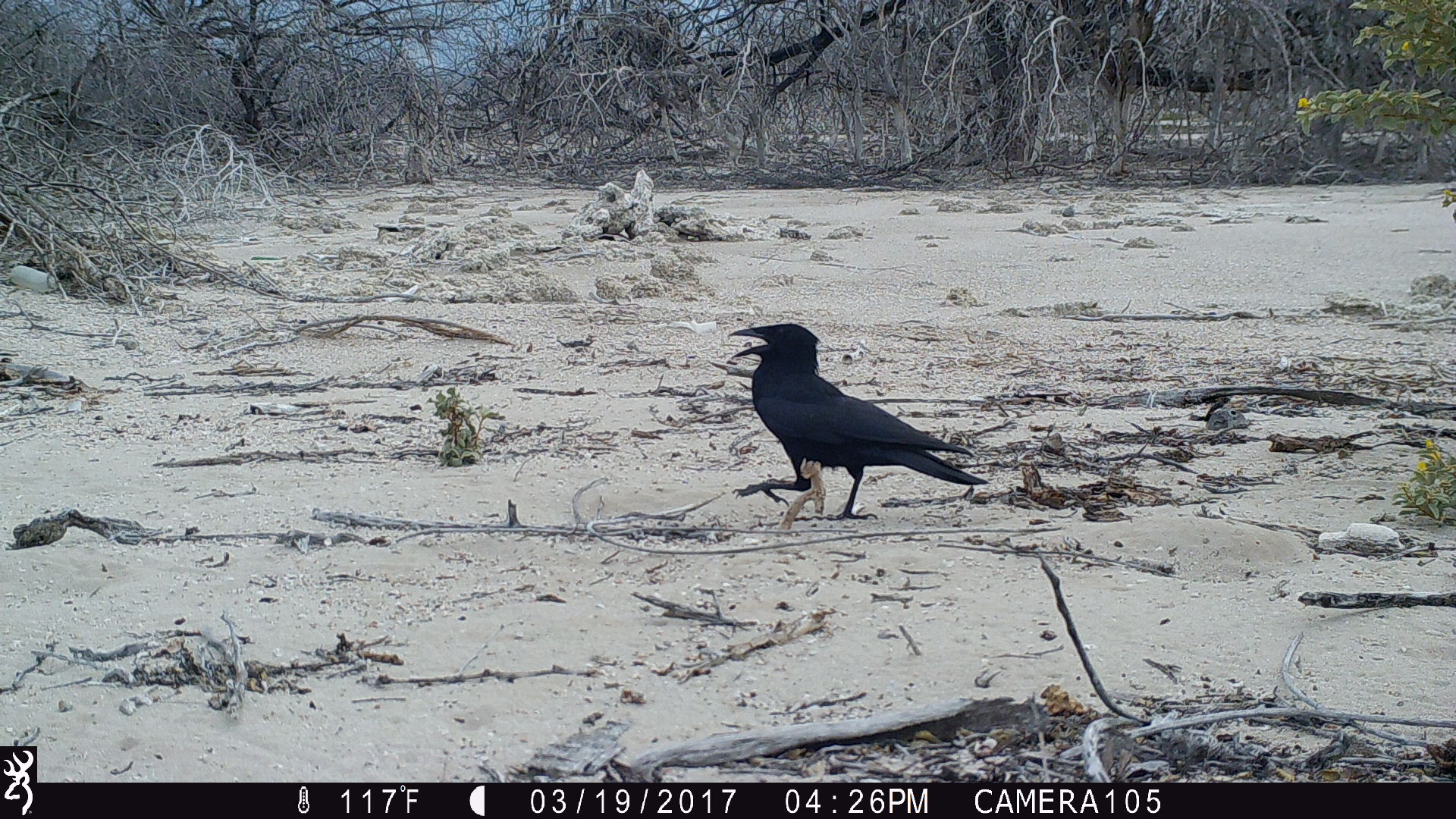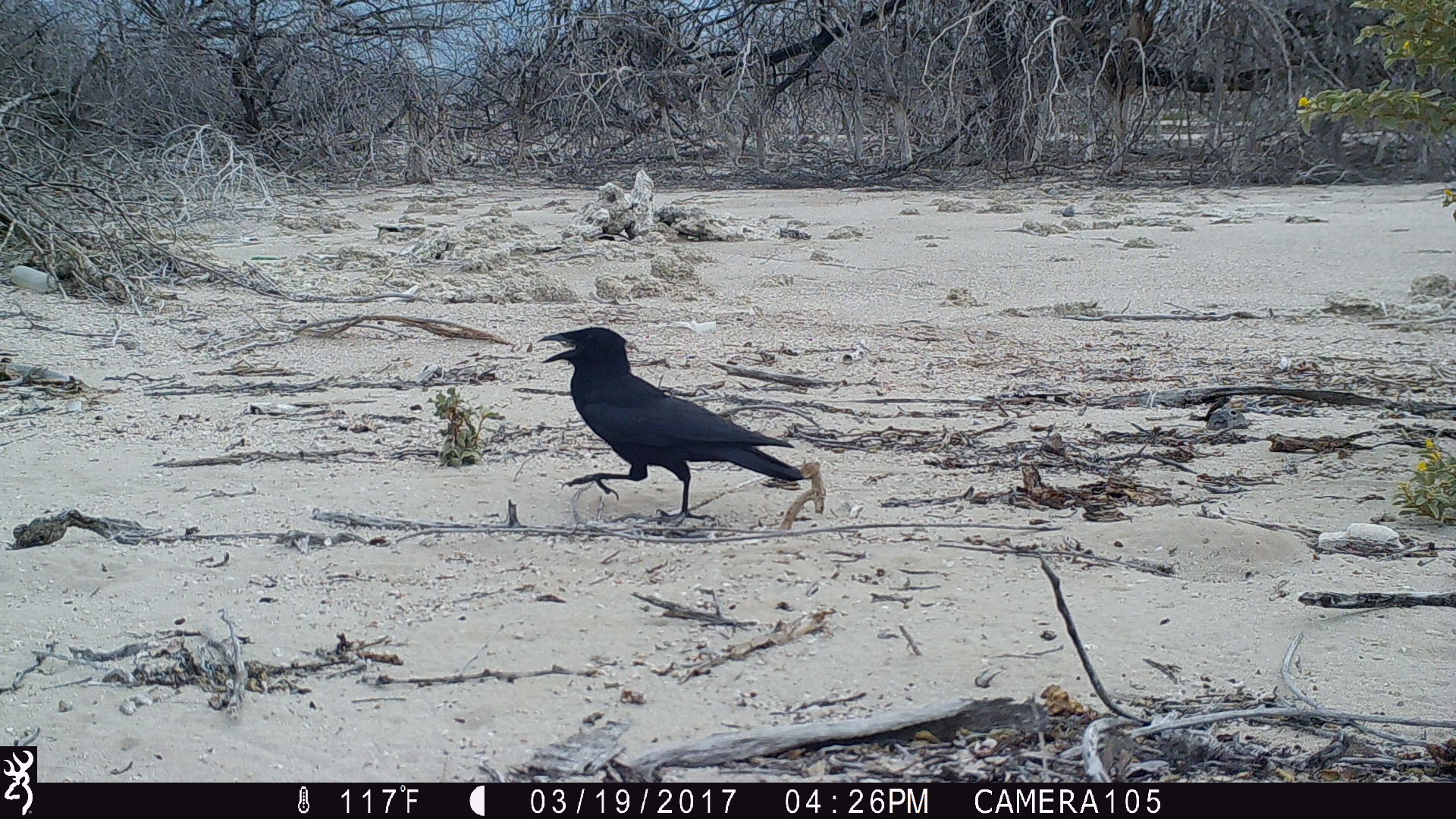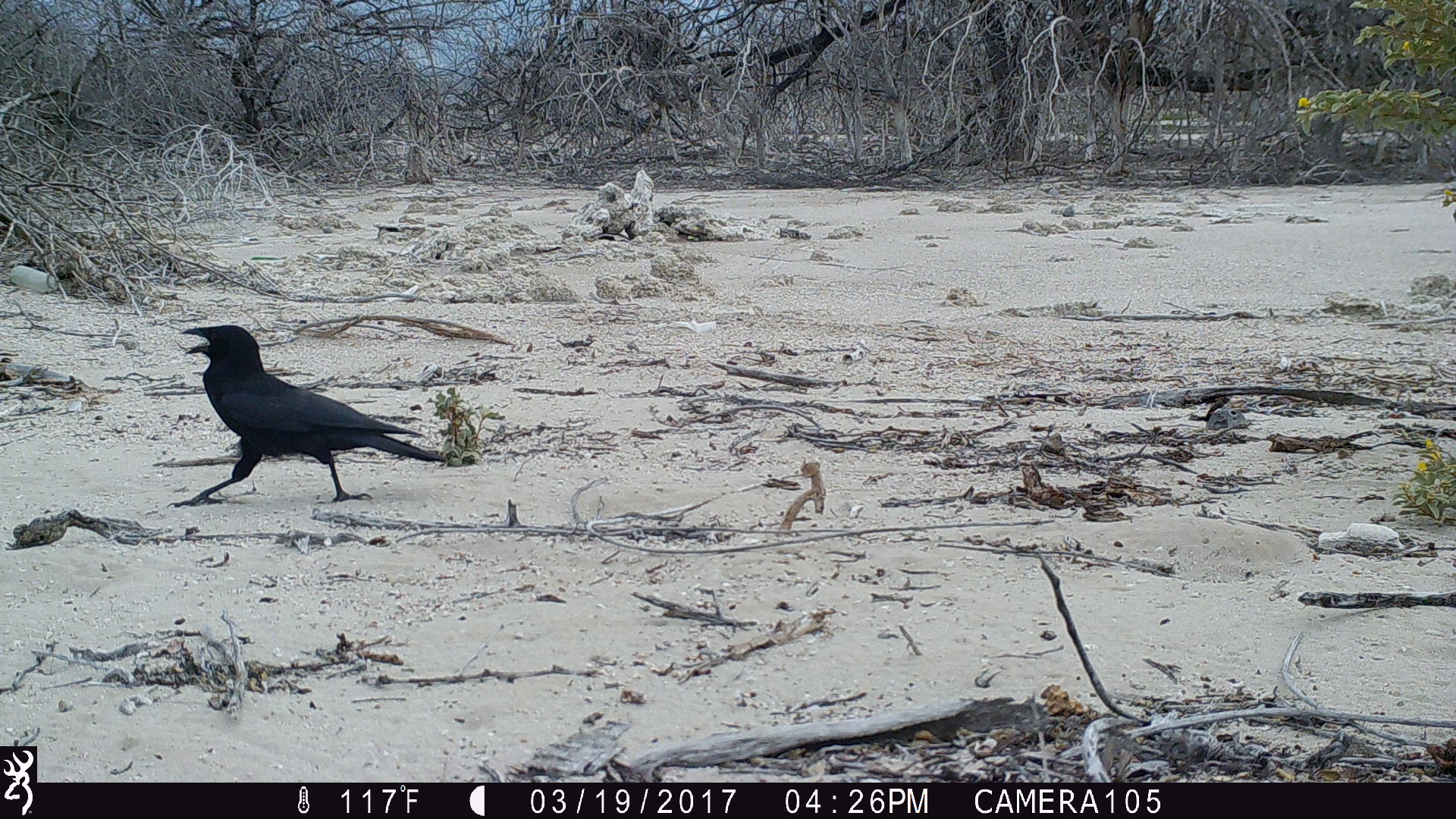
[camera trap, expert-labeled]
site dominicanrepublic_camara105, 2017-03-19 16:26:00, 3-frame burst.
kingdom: Animalia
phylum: Chordata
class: Aves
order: Passeriformes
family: Corvidae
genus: Corvus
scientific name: Corvus corax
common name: raven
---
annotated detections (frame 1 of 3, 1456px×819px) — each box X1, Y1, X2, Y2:
raven: 719, 319, 982, 535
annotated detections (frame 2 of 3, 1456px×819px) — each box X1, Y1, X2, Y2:
raven: 529, 327, 824, 532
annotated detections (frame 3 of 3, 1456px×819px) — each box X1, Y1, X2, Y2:
raven: 172, 322, 444, 507